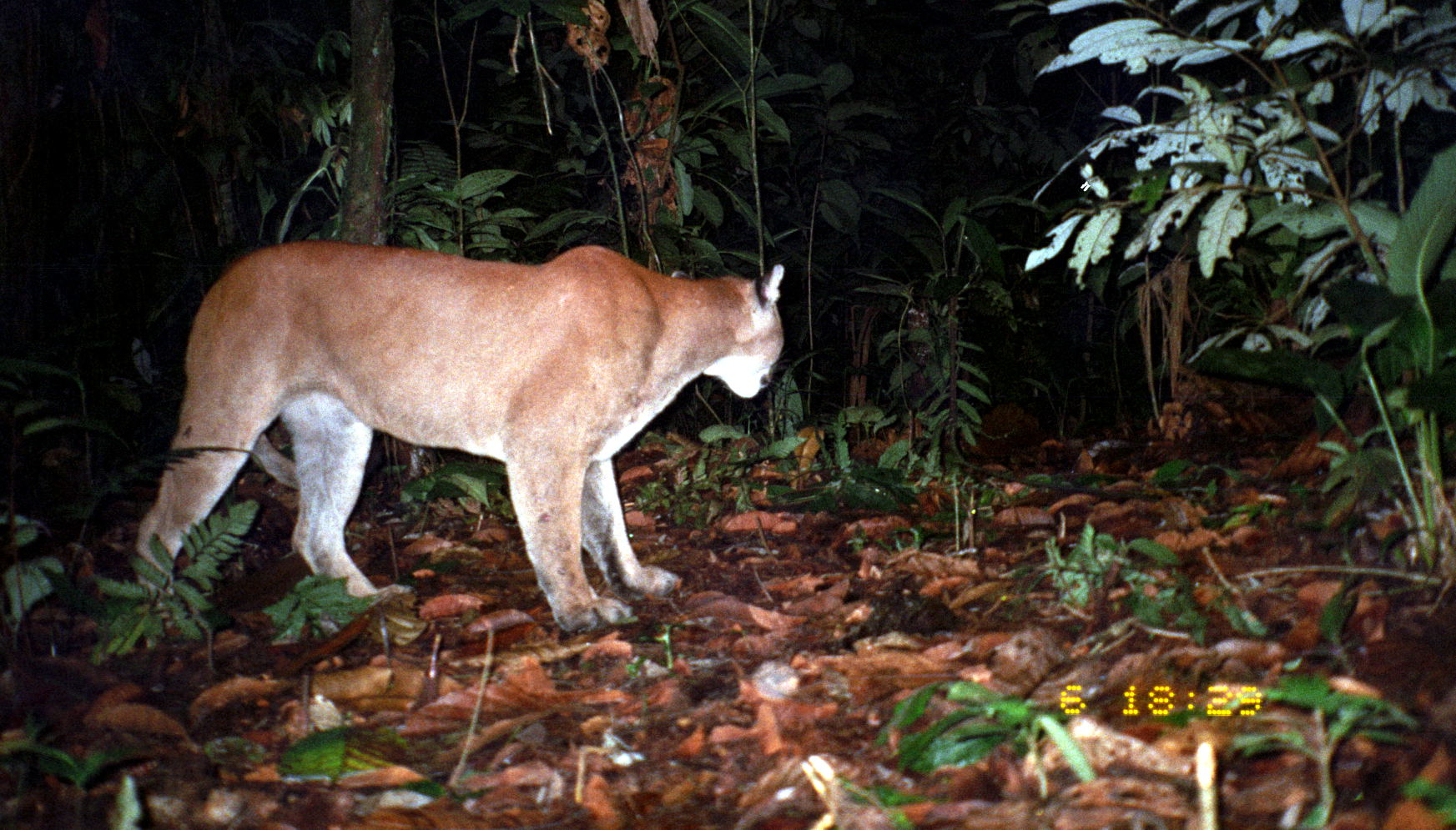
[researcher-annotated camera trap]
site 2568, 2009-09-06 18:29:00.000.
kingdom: Animalia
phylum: Chordata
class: Mammalia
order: Carnivora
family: Felidae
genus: Puma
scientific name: Puma concolor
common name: mountain lion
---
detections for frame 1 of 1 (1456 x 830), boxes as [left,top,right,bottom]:
puma concolor: [135,241,785,638]